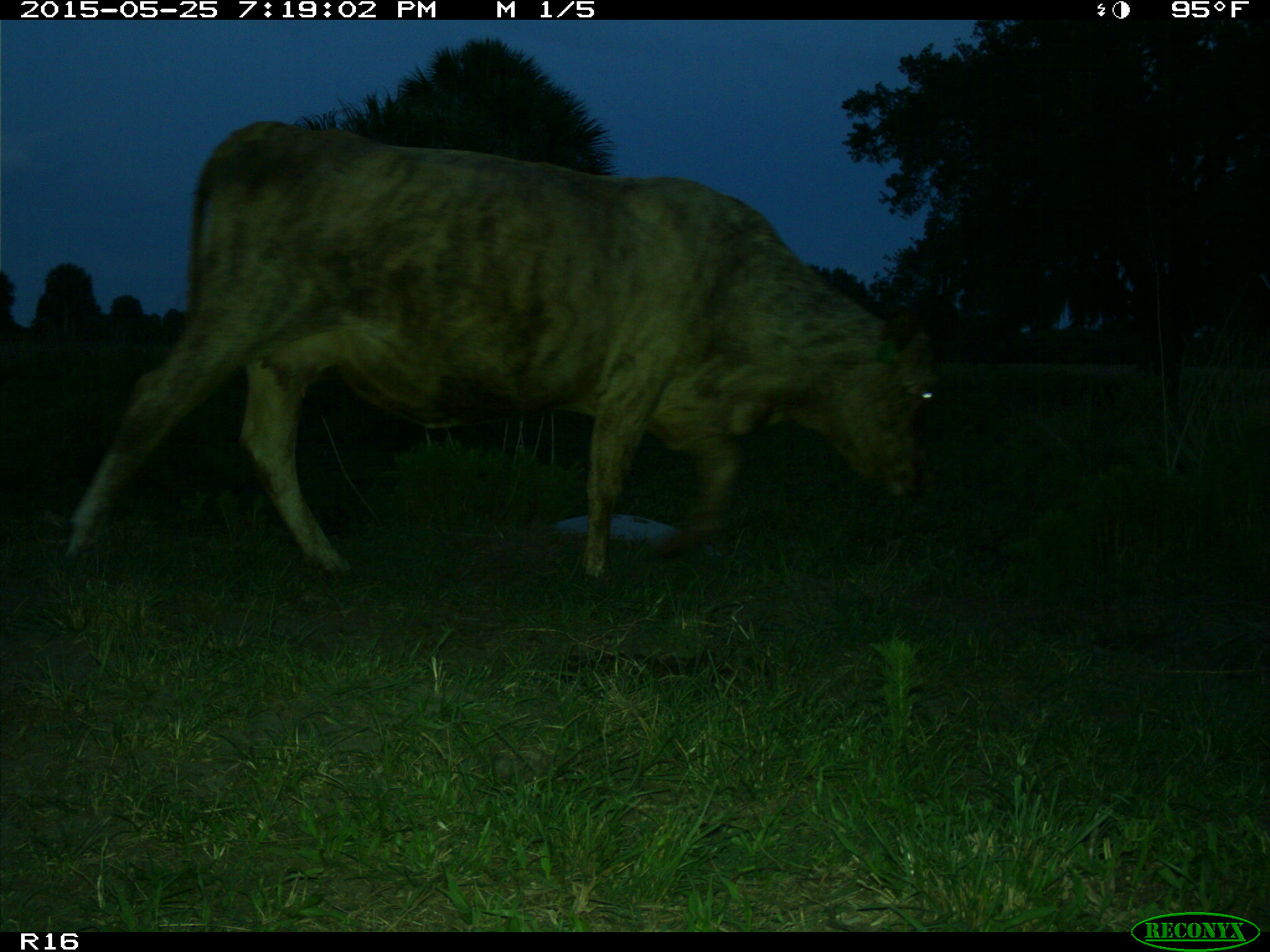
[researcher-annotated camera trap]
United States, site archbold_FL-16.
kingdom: Animalia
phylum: Chordata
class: Mammalia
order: Artiodactyla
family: Bovidae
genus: Bos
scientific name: Bos taurus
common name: domestic cow